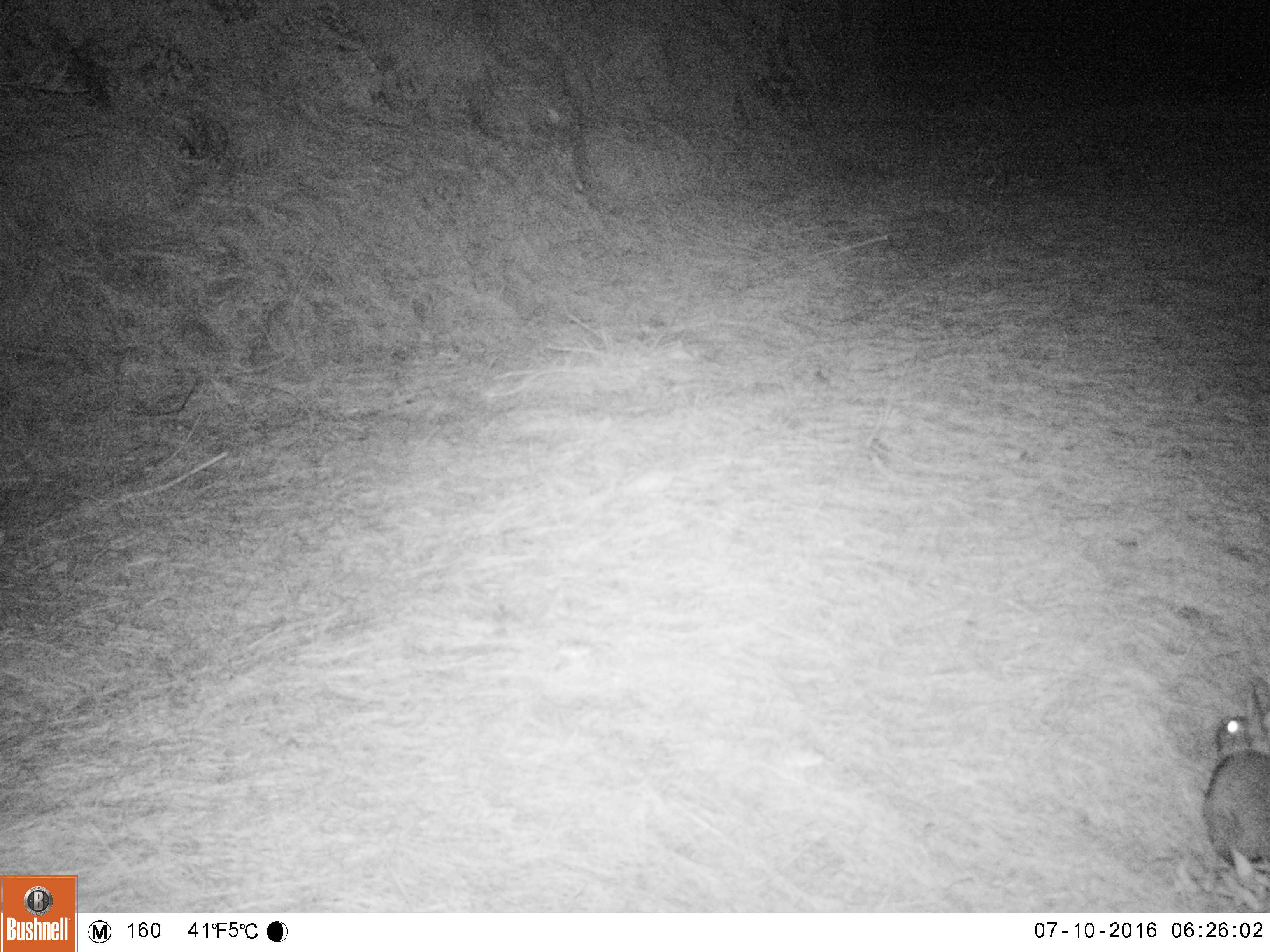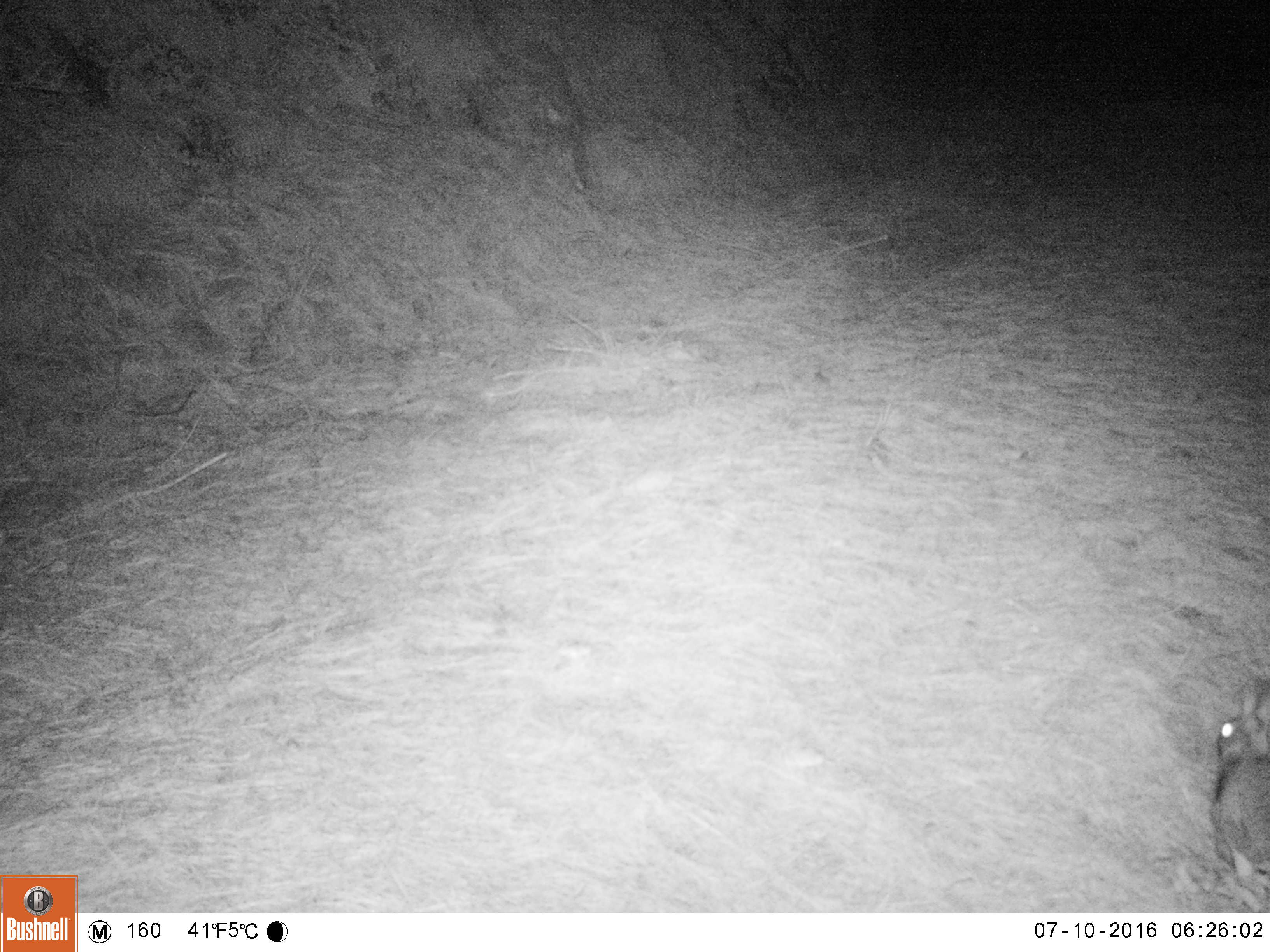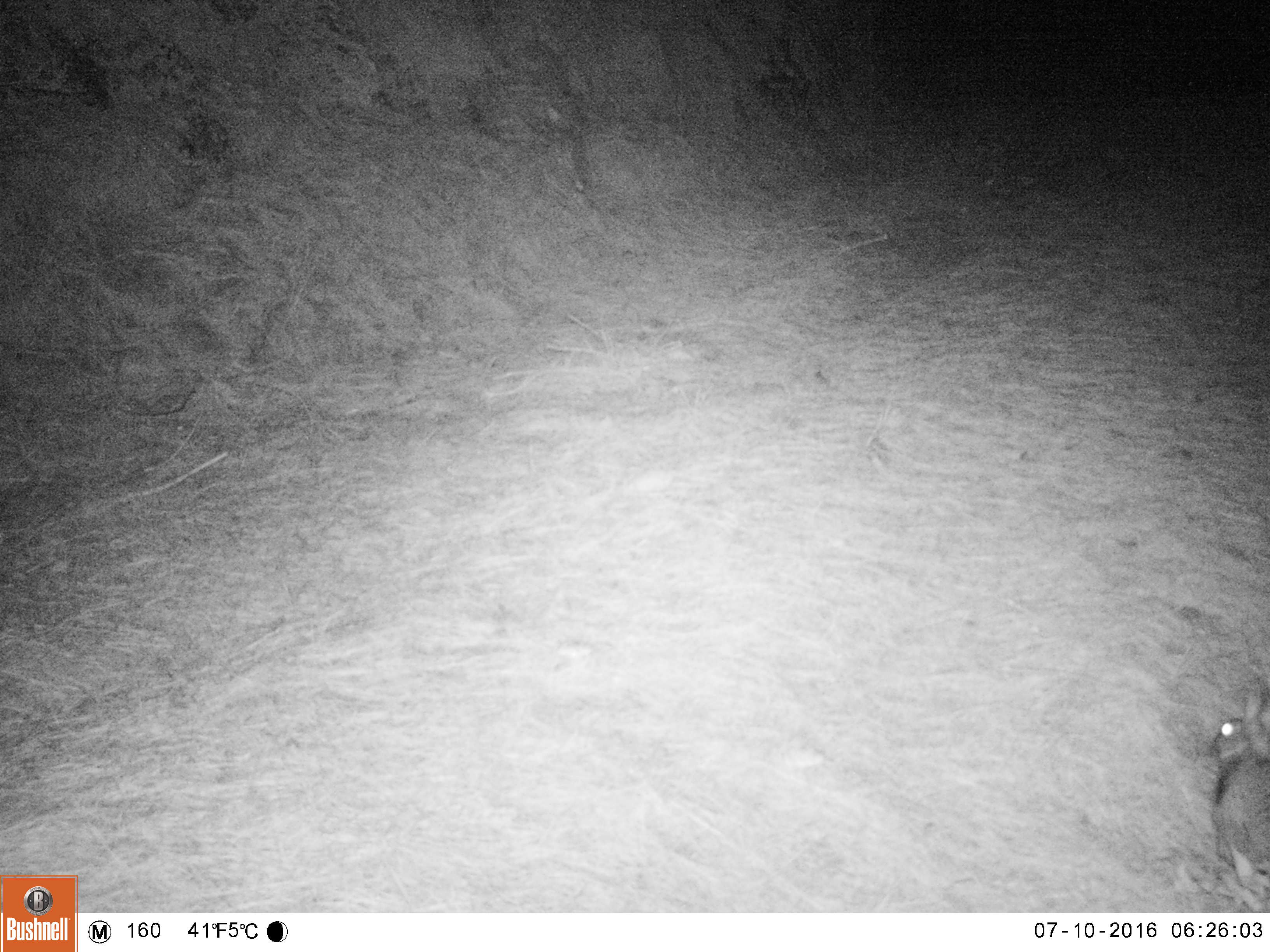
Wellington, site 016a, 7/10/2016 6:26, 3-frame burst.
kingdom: Animalia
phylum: Chordata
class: Mammalia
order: Lagomorpha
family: Leporidae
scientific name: Leporidae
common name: rabbit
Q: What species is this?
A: Rabbit (Leporidae).